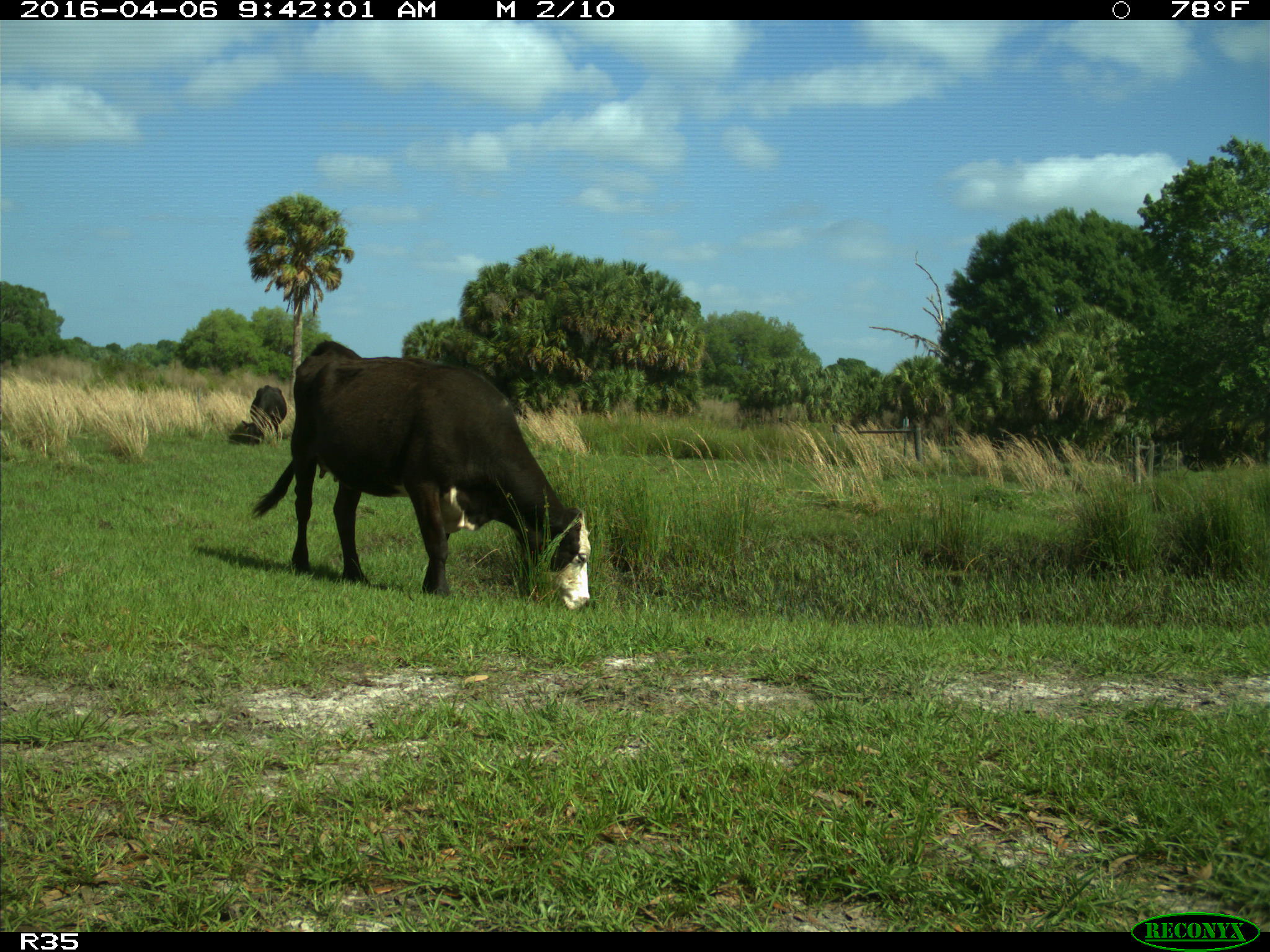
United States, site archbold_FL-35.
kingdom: Animalia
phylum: Chordata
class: Mammalia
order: Artiodactyla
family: Bovidae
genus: Bos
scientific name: Bos taurus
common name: domestic cow